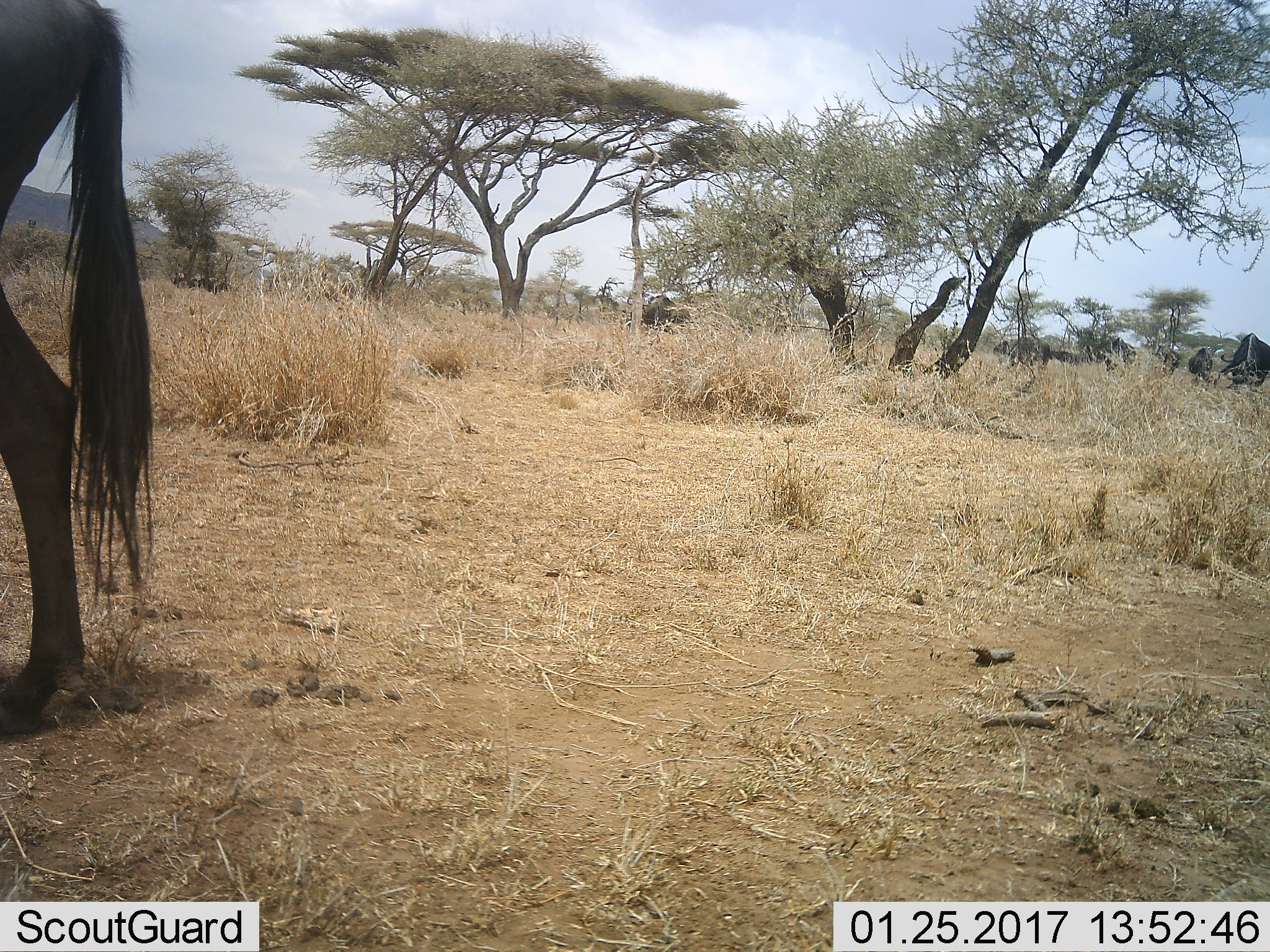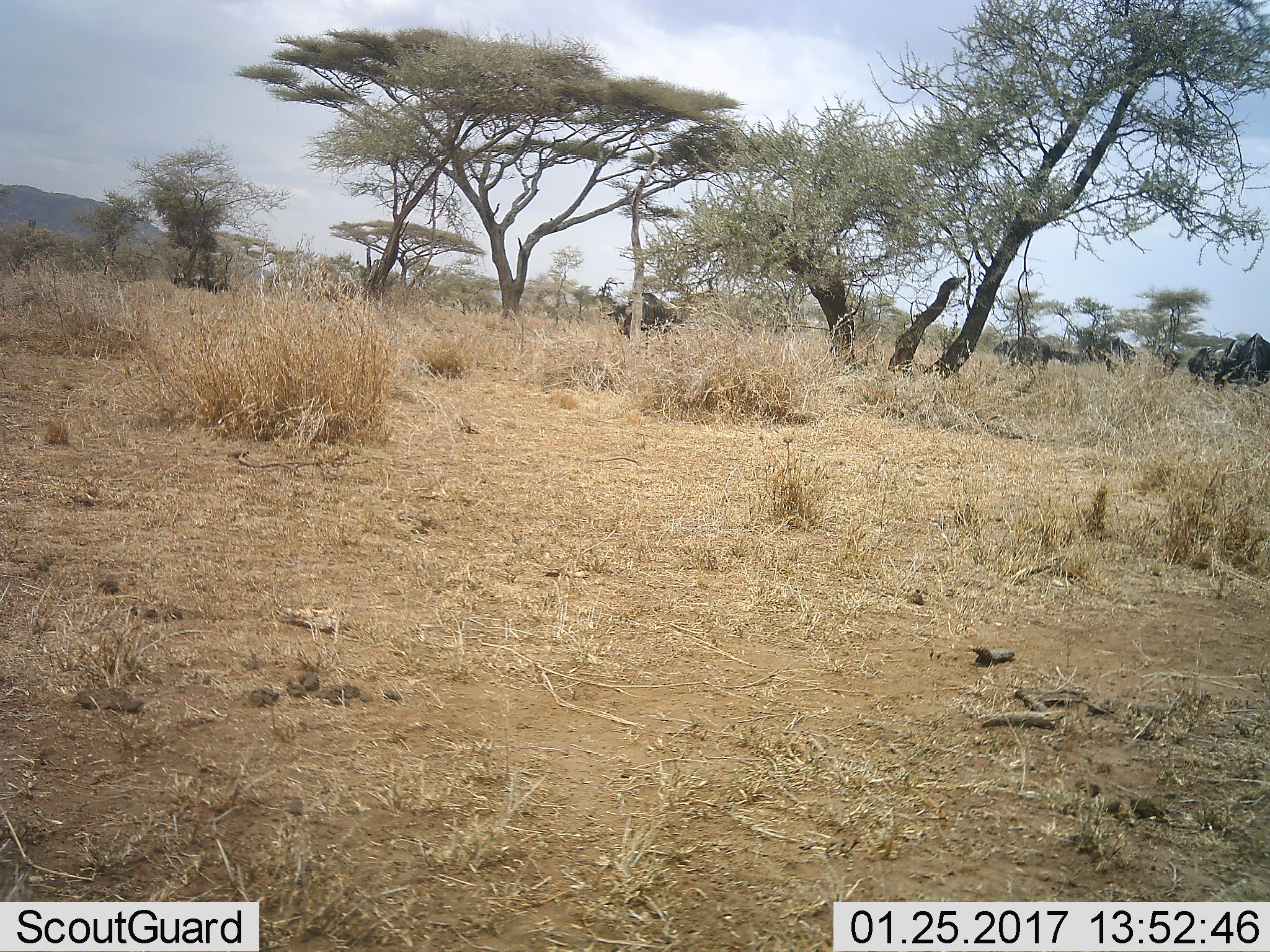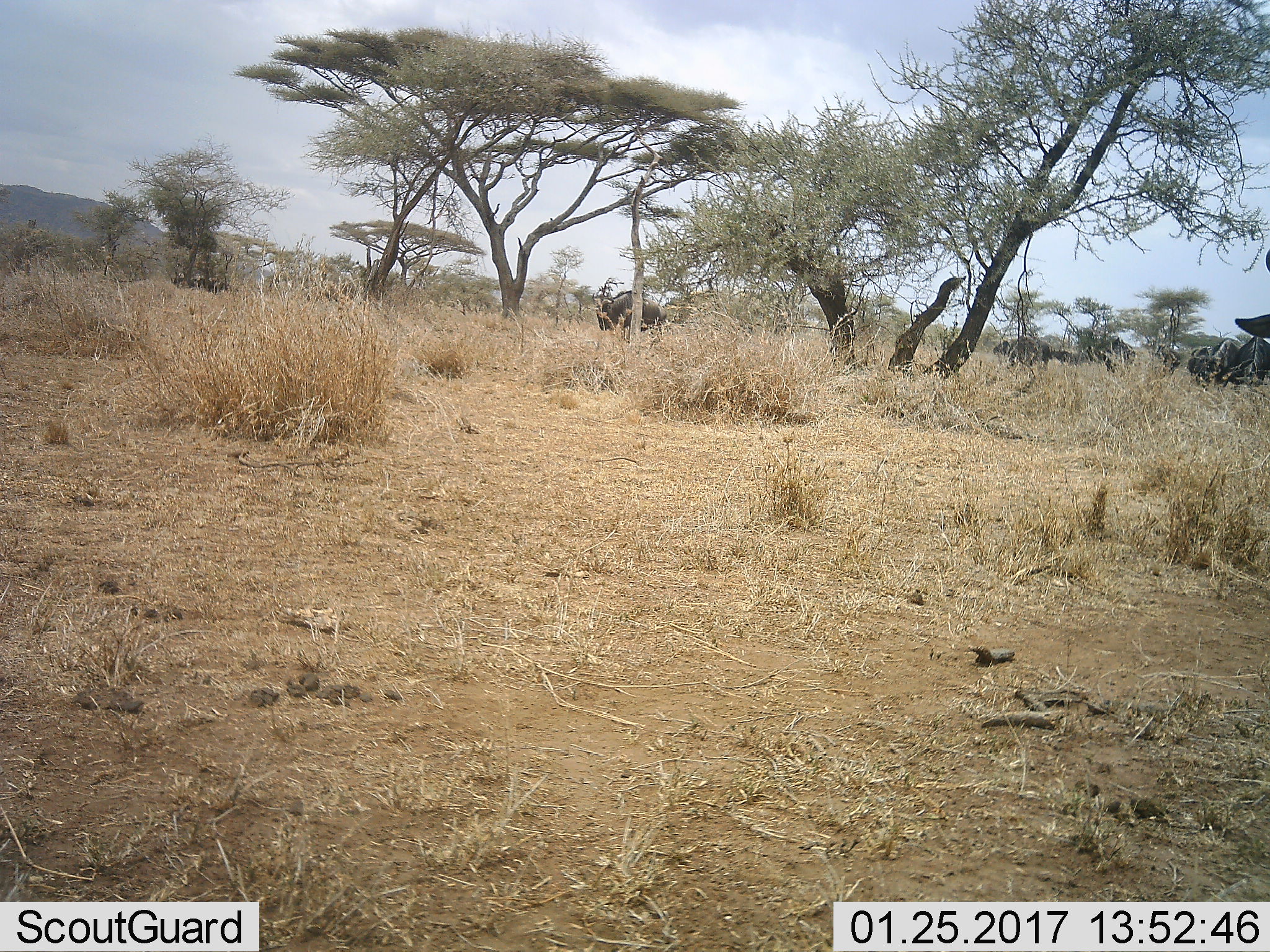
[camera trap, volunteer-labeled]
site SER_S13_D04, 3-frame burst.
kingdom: Animalia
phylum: Chordata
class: Mammalia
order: Artiodactyla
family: Bovidae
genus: Connochaetes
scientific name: Connochaetes taurinus taurinus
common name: blue wildebeest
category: wildebeestblue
Wildebeestblue (blue wildebeest) (Connochaetes taurinus taurinus), count 4. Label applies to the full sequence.